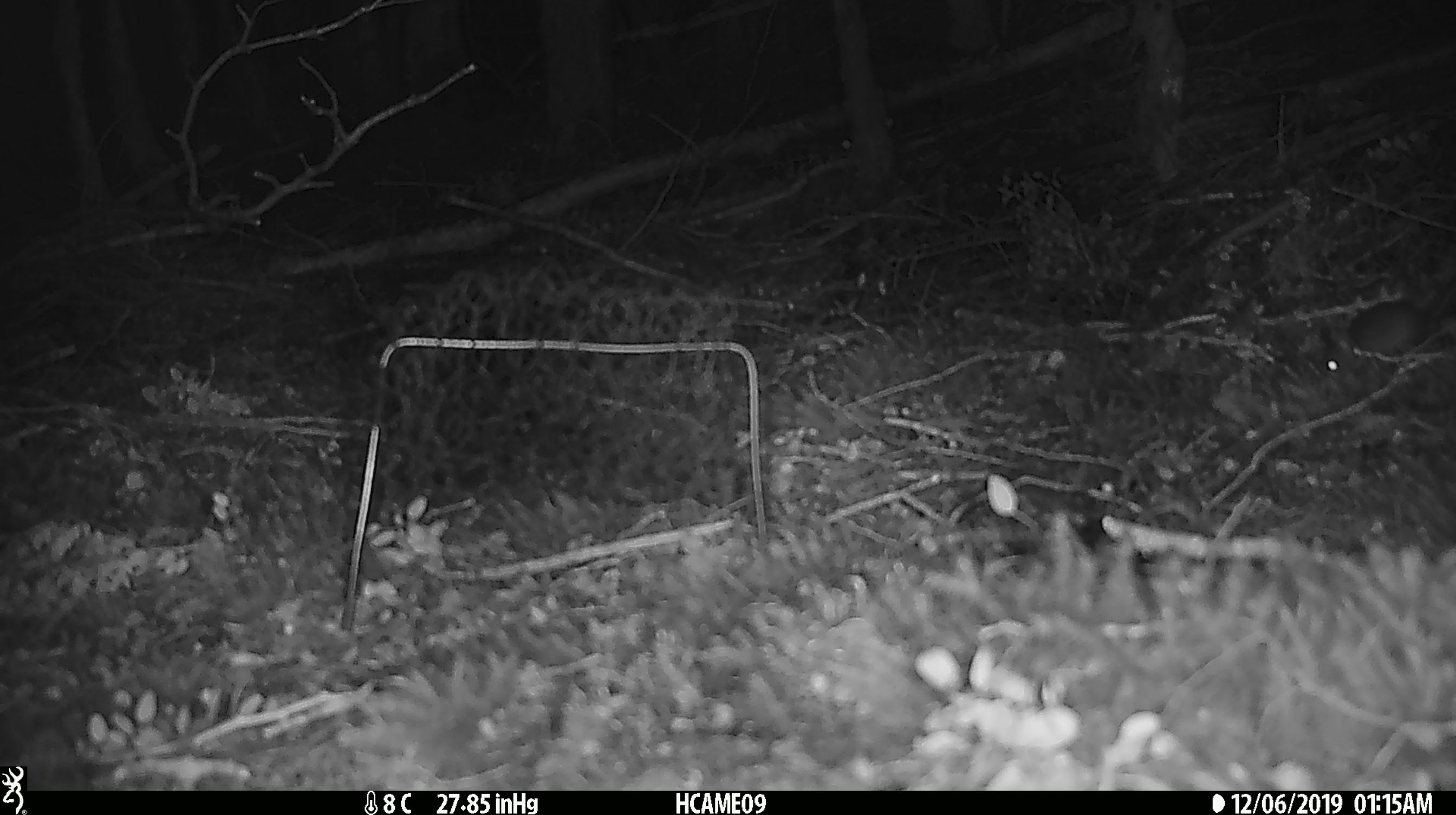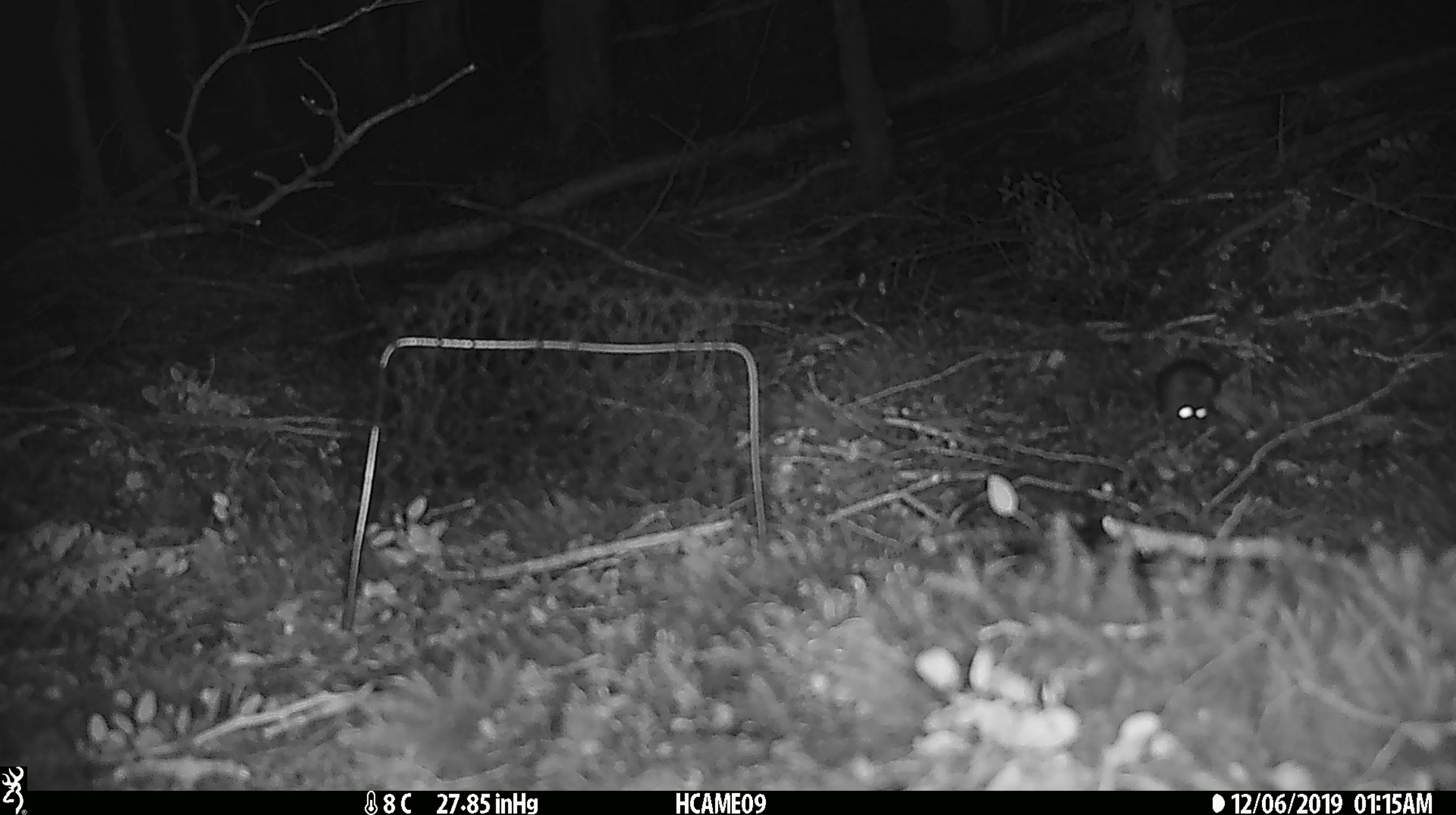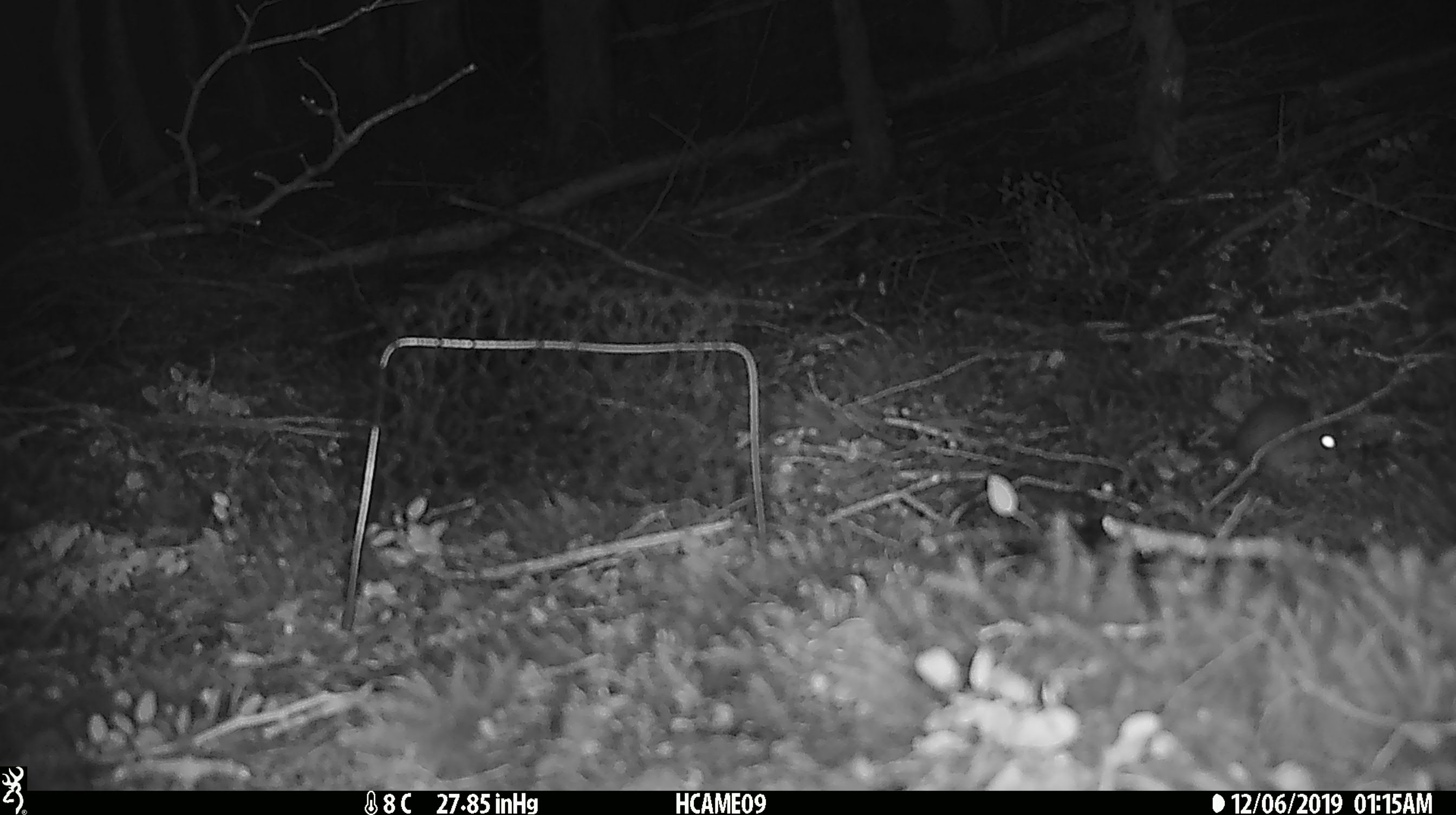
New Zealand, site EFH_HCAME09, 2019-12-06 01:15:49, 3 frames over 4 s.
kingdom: Animalia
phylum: Chordata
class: Mammalia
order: Rodentia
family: Muridae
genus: Mus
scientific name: Mus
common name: mouse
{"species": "mouse (Mus)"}